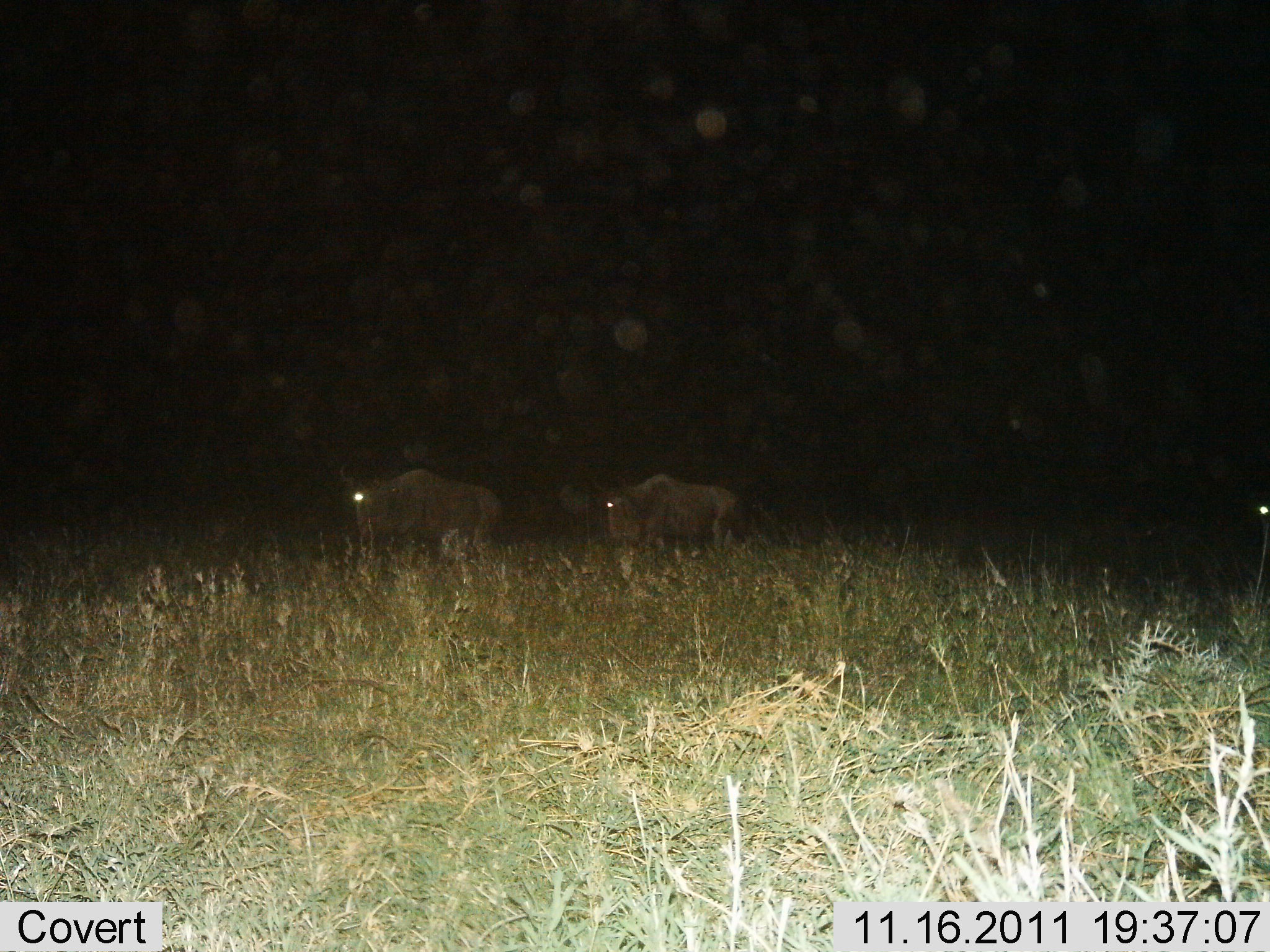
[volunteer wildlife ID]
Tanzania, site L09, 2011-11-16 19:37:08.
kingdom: Animalia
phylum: Chordata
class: Mammalia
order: Artiodactyla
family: Bovidae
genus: Connochaetes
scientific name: Connochaetes taurinus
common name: blue wildebeest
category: wildebeest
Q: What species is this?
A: Wildebeest (blue wildebeest) (Connochaetes taurinus).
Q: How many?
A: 2.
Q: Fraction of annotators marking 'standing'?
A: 60%.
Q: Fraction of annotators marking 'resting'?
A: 0%.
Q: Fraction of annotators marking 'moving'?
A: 40%.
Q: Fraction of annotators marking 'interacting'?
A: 0%.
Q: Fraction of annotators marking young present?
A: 0%.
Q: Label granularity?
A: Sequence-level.